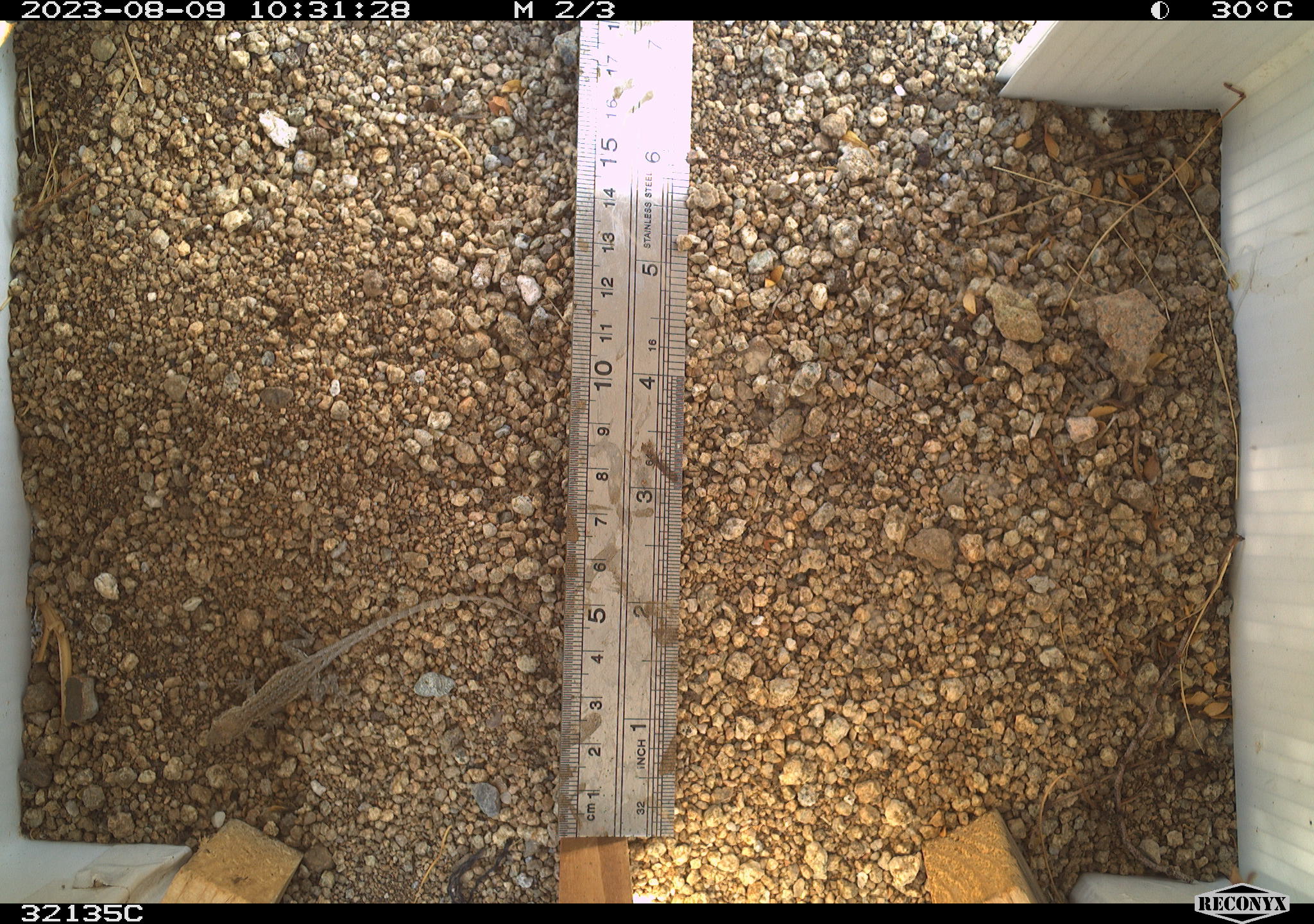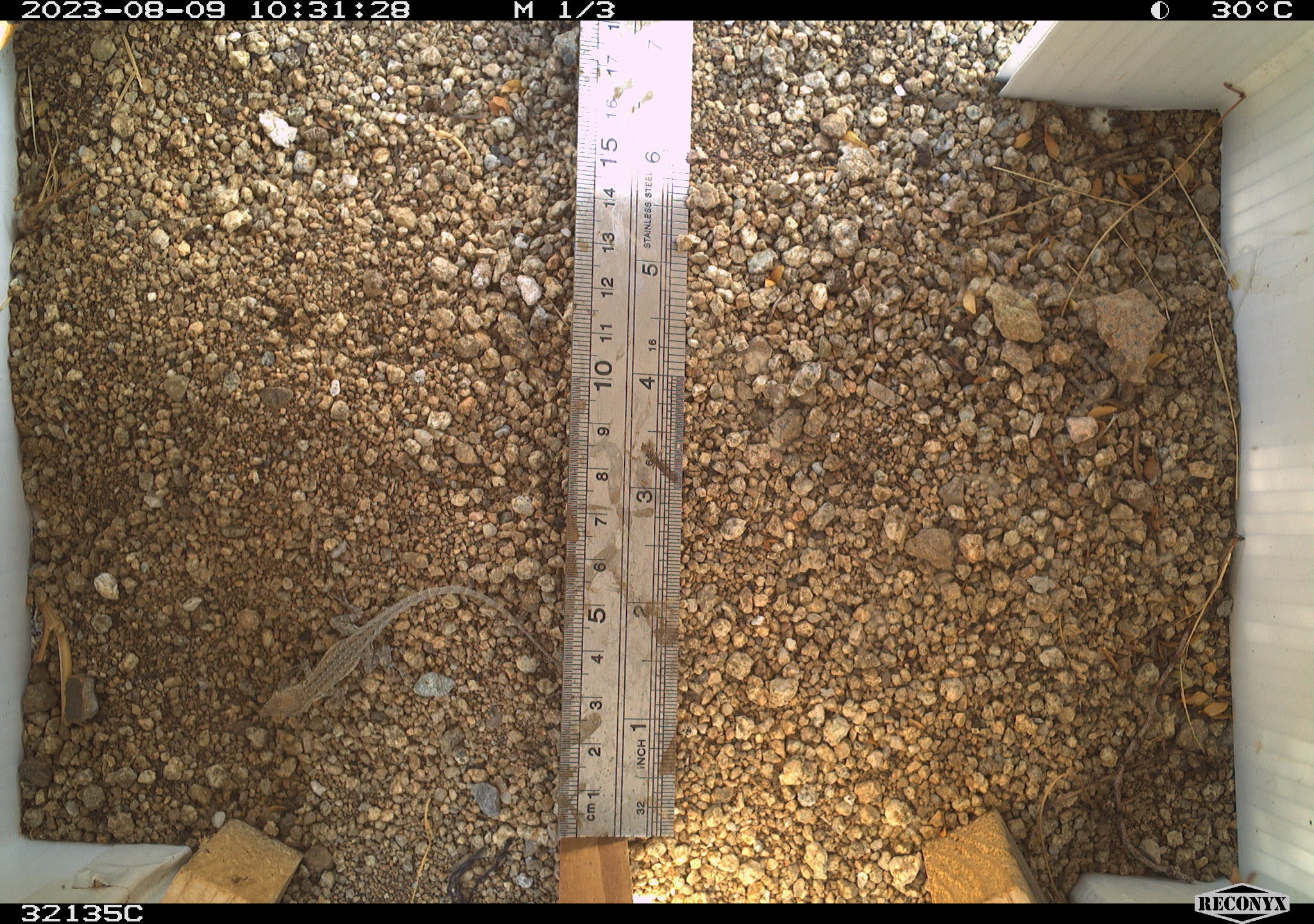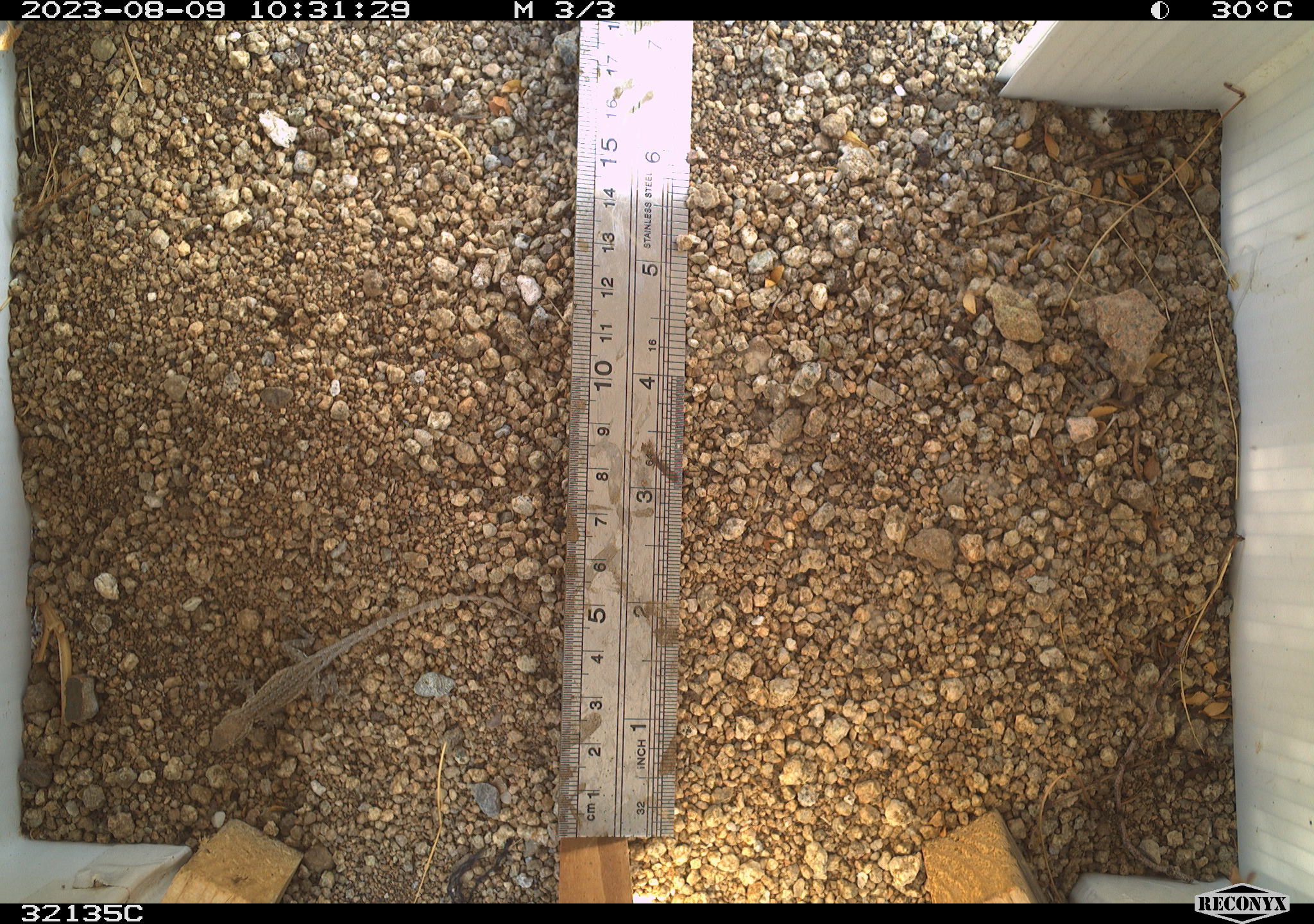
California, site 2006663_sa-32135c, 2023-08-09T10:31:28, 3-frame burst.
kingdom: Animalia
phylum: Chordata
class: Reptilia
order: Squamata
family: Phrynosomatidae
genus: Uta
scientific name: Uta stansburiana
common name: common side-blotched lizard